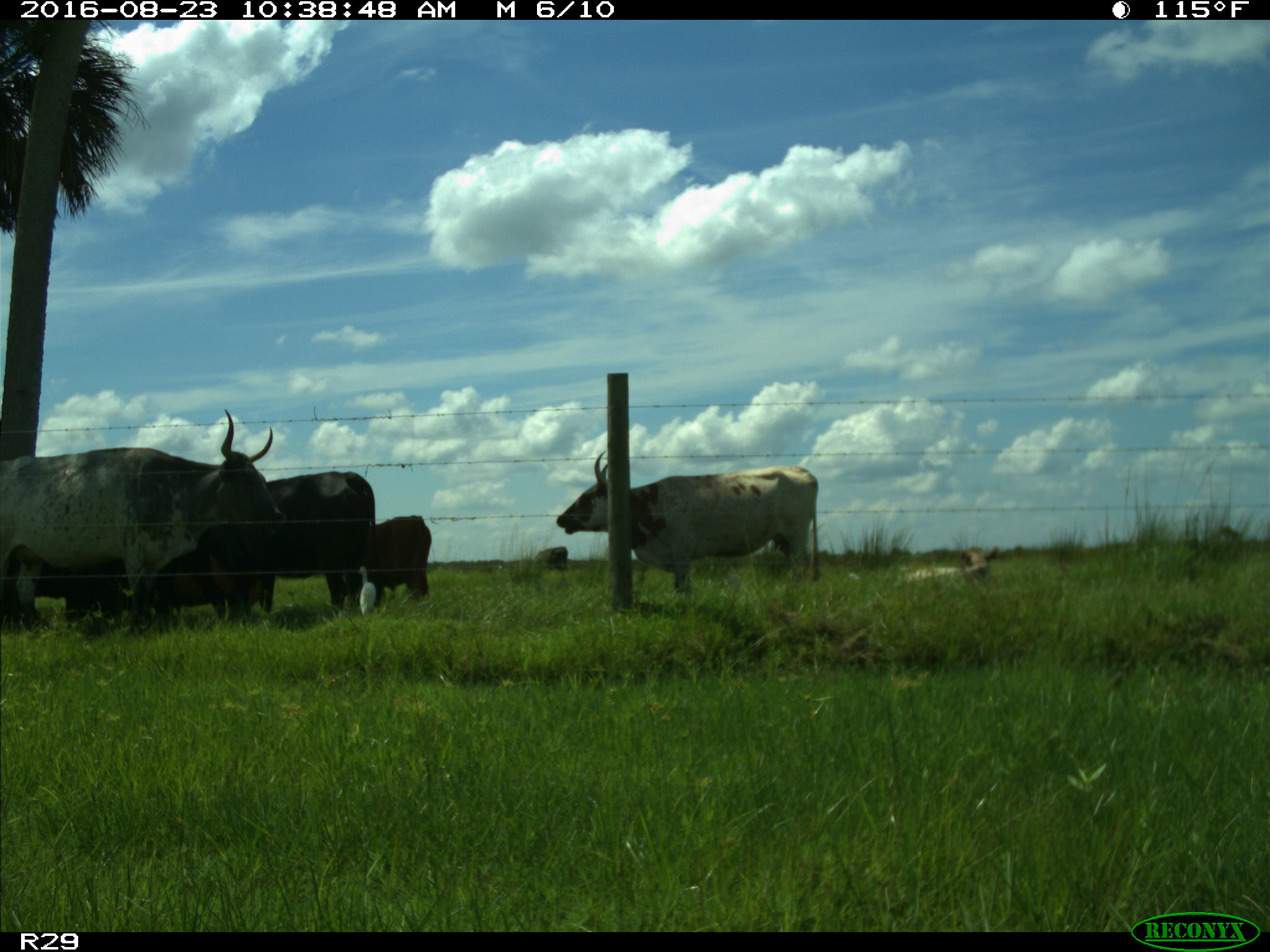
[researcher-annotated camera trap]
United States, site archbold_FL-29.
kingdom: Animalia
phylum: Chordata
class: Mammalia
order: Artiodactyla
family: Bovidae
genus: Bos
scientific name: Bos taurus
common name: domestic cow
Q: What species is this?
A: Bos taurus (domestic cow).